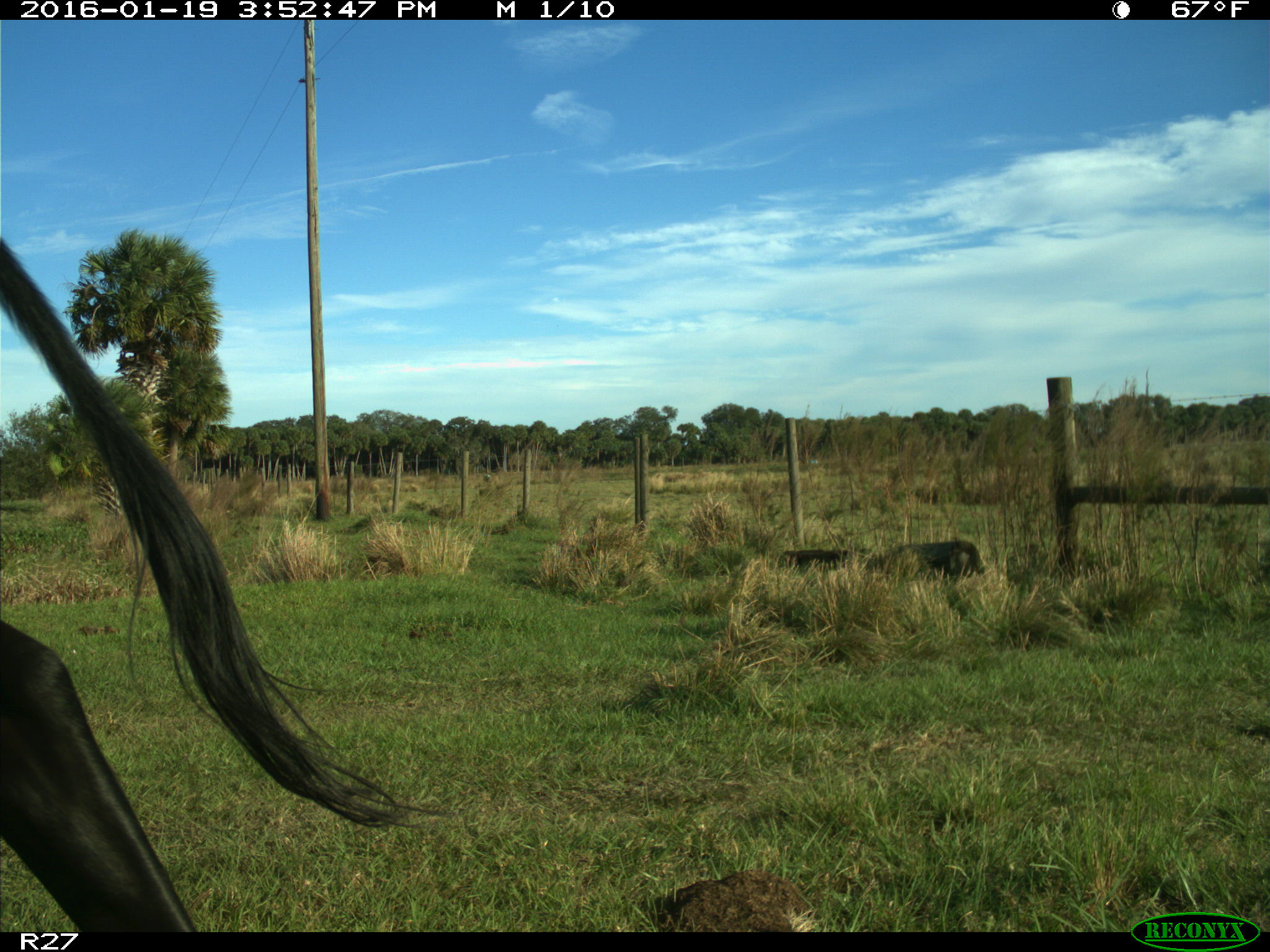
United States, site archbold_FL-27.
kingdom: Animalia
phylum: Chordata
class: Mammalia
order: Artiodactyla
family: Bovidae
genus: Bos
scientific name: Bos taurus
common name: domestic cow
Bos taurus (domestic cow).